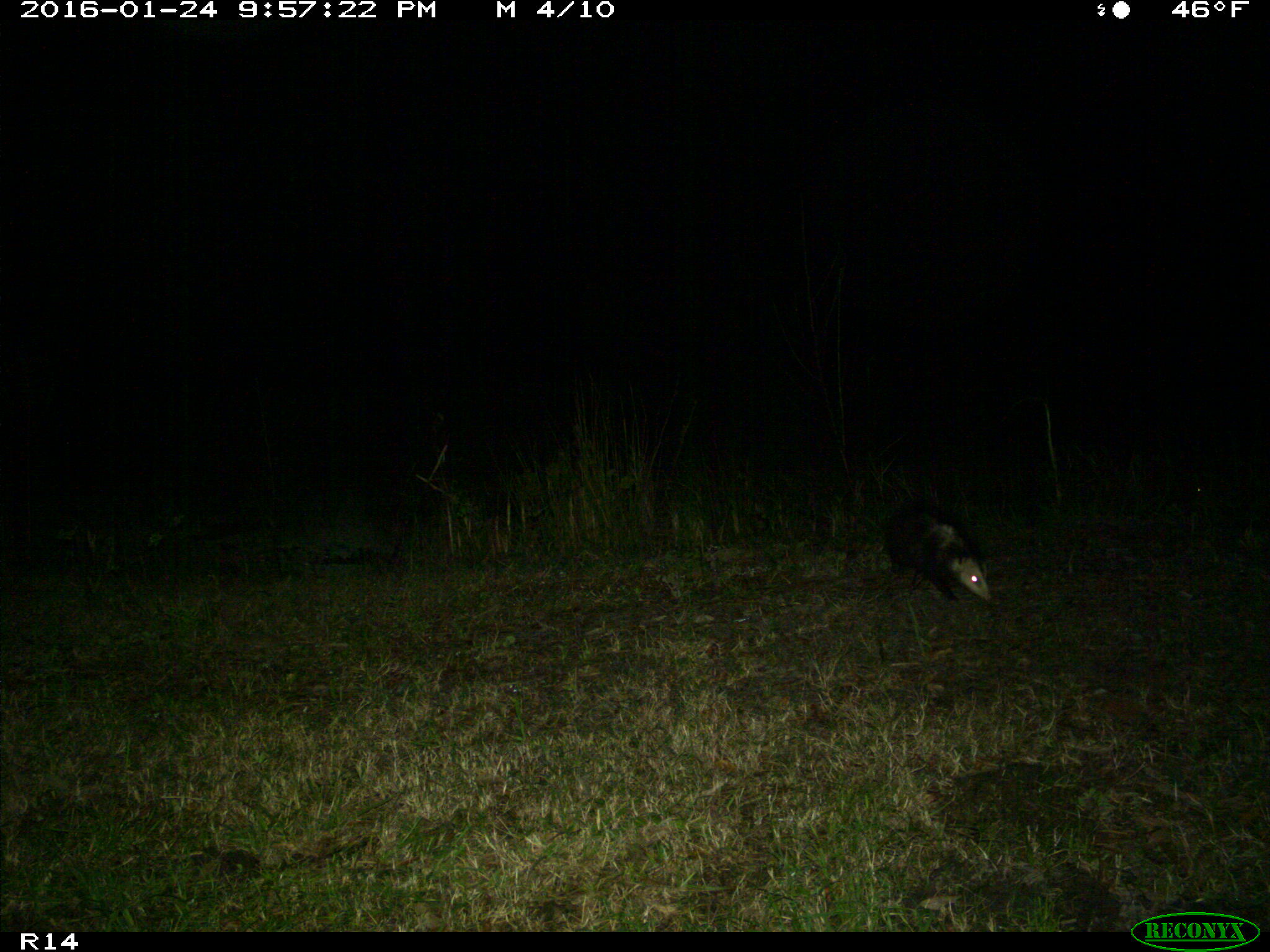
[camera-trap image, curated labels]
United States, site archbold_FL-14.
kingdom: Animalia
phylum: Chordata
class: Mammalia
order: Didelphimorphia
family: Didelphidae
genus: Didelphis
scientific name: Didelphis virginiana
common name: virginia opossum